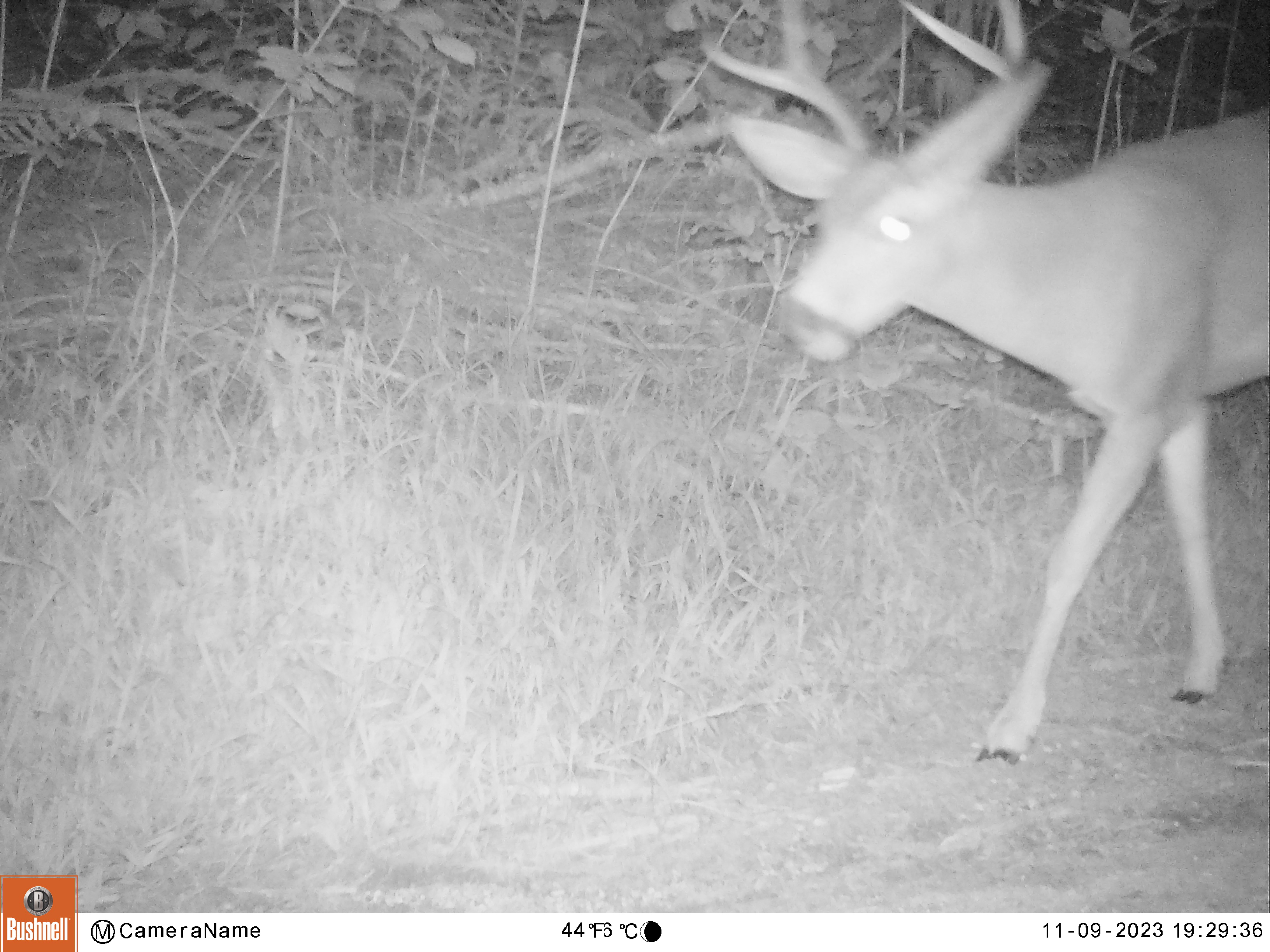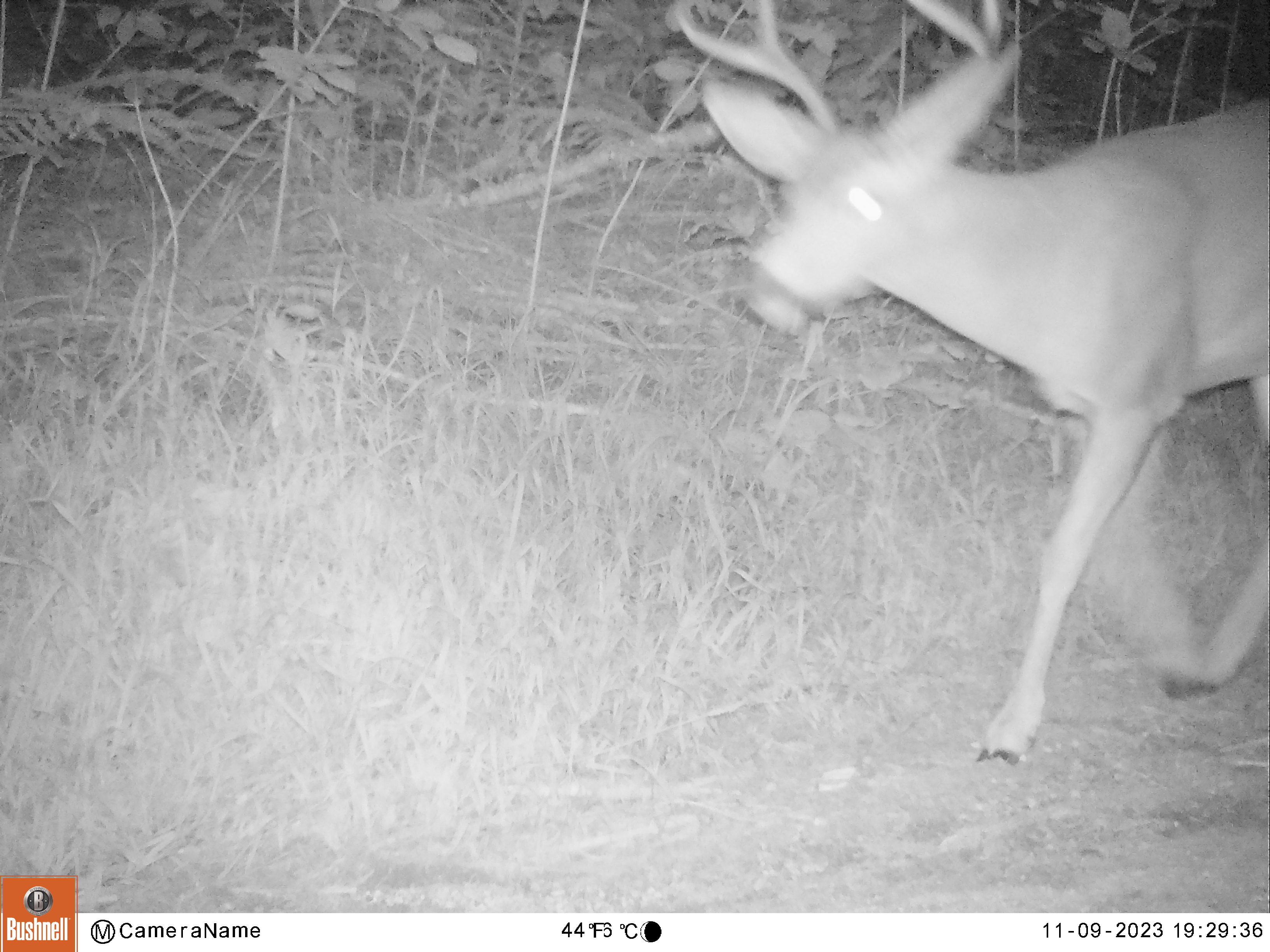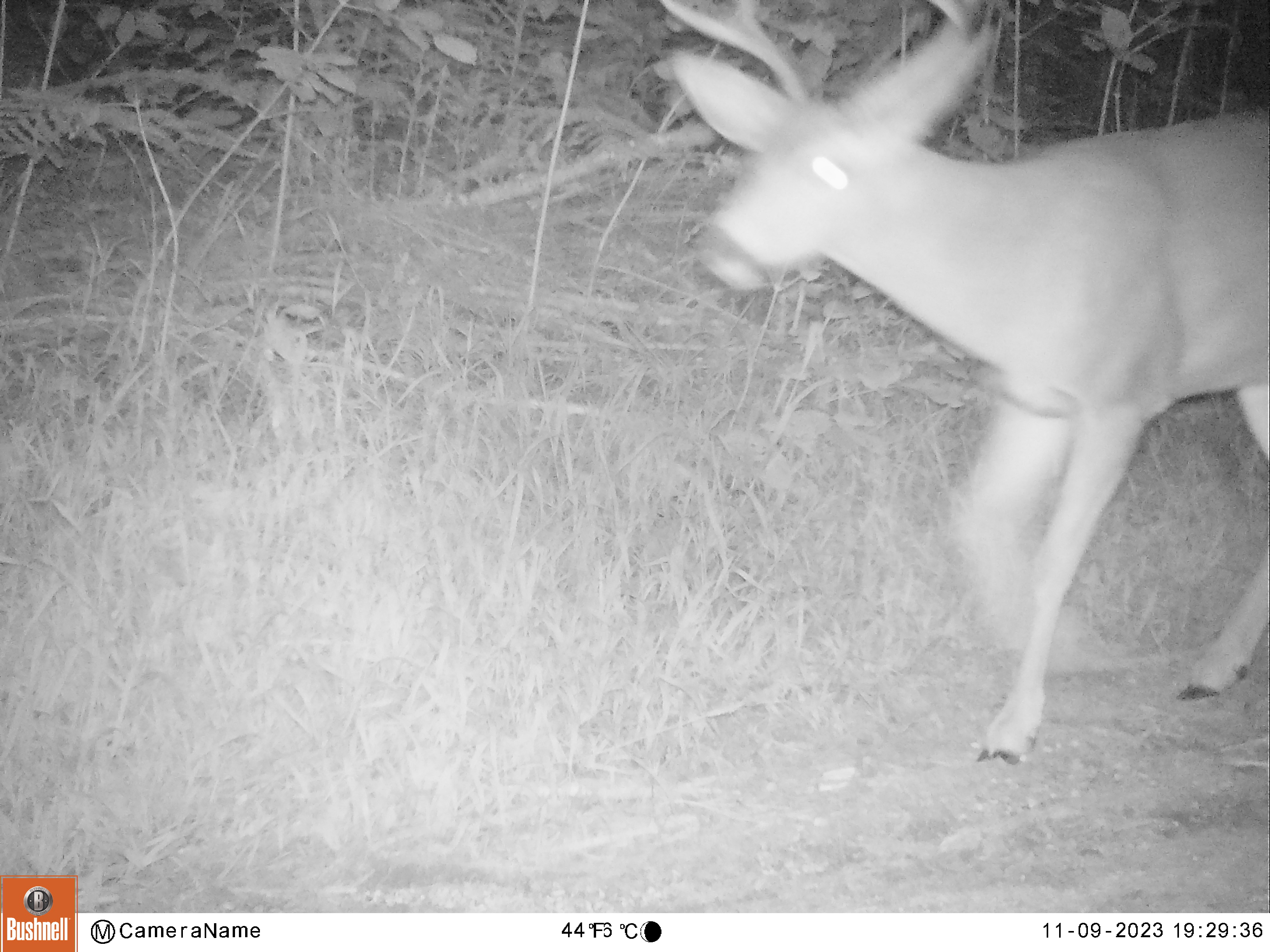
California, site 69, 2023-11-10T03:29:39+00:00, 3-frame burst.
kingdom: Animalia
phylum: Chordata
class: Mammalia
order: Artiodactyla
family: Cervidae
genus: Odocoileus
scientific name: Odocoileus hemionus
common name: mule deer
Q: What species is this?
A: Mule deer (Odocoileus hemionus).